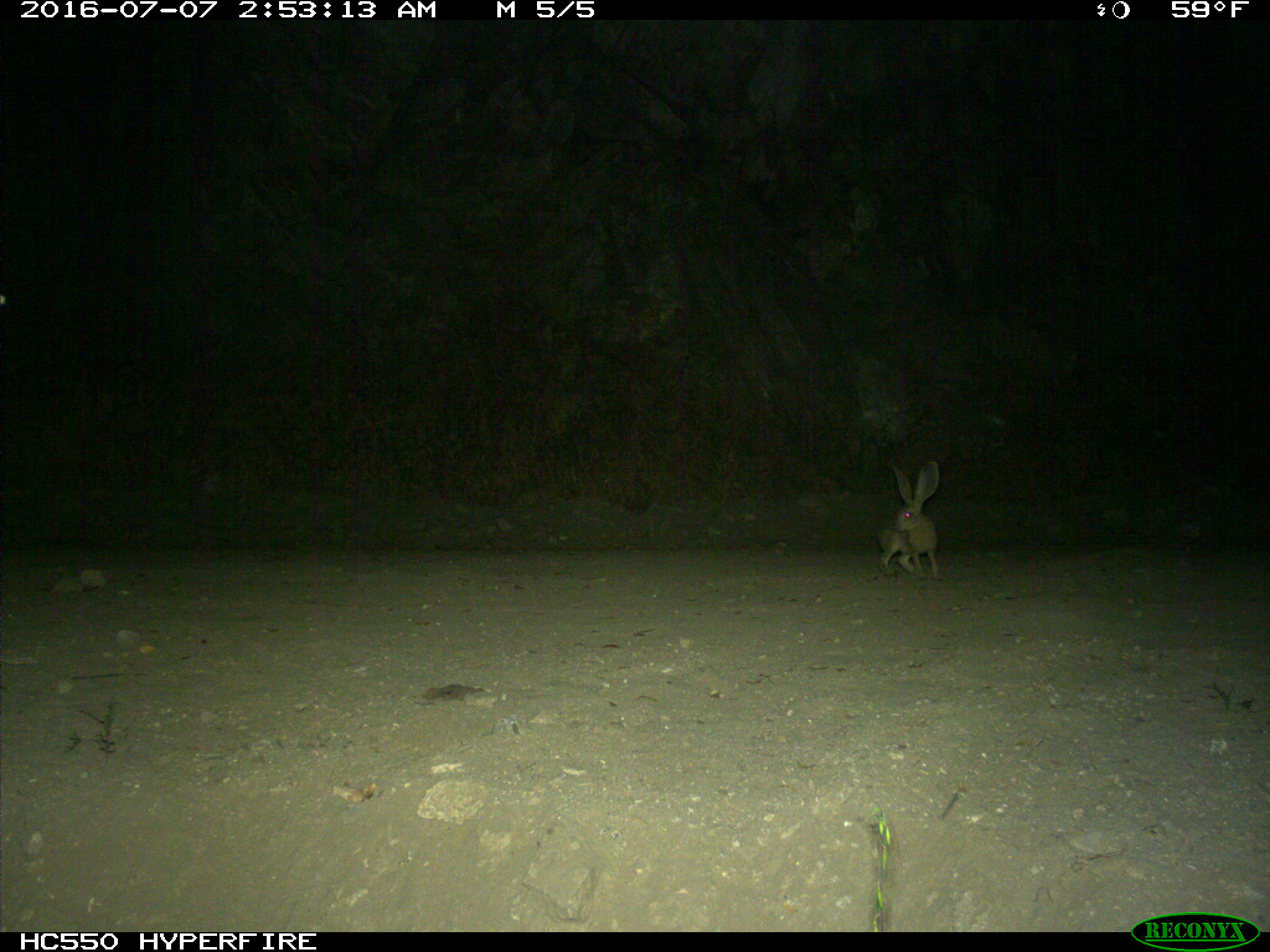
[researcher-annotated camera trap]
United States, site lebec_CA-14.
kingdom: Animalia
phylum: Chordata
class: Mammalia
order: Lagomorpha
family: Leporidae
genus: Lepus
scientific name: Lepus californicus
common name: black-tailed jackrabbit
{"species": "Lepus californicus (black-tailed jackrabbit)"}